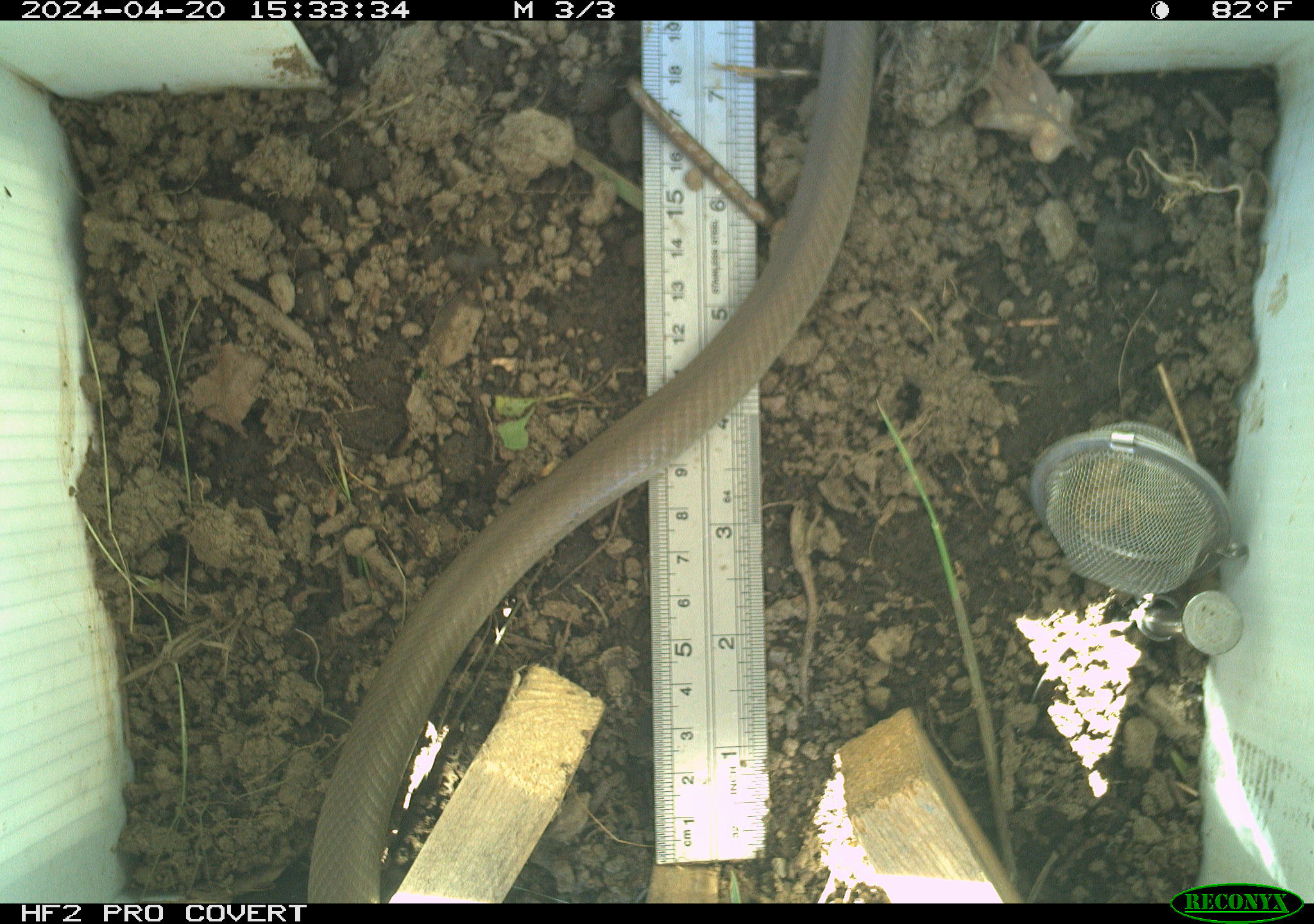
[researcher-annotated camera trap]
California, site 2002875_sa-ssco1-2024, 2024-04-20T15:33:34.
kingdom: Animalia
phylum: Chordata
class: Reptilia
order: Squamata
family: Colubridae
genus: Coluber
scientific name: Coluber constrictor mormon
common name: western yellow-bellied racer